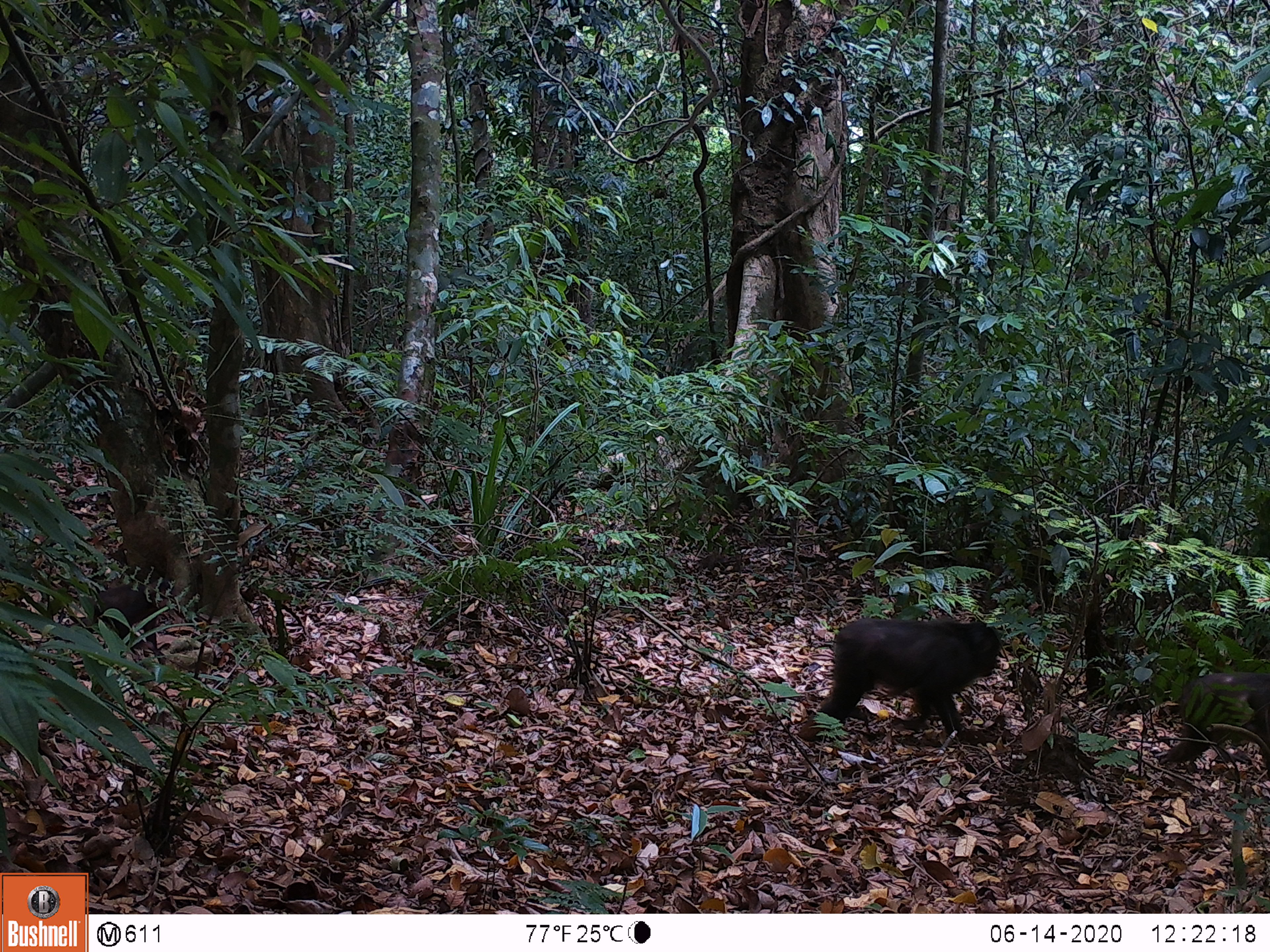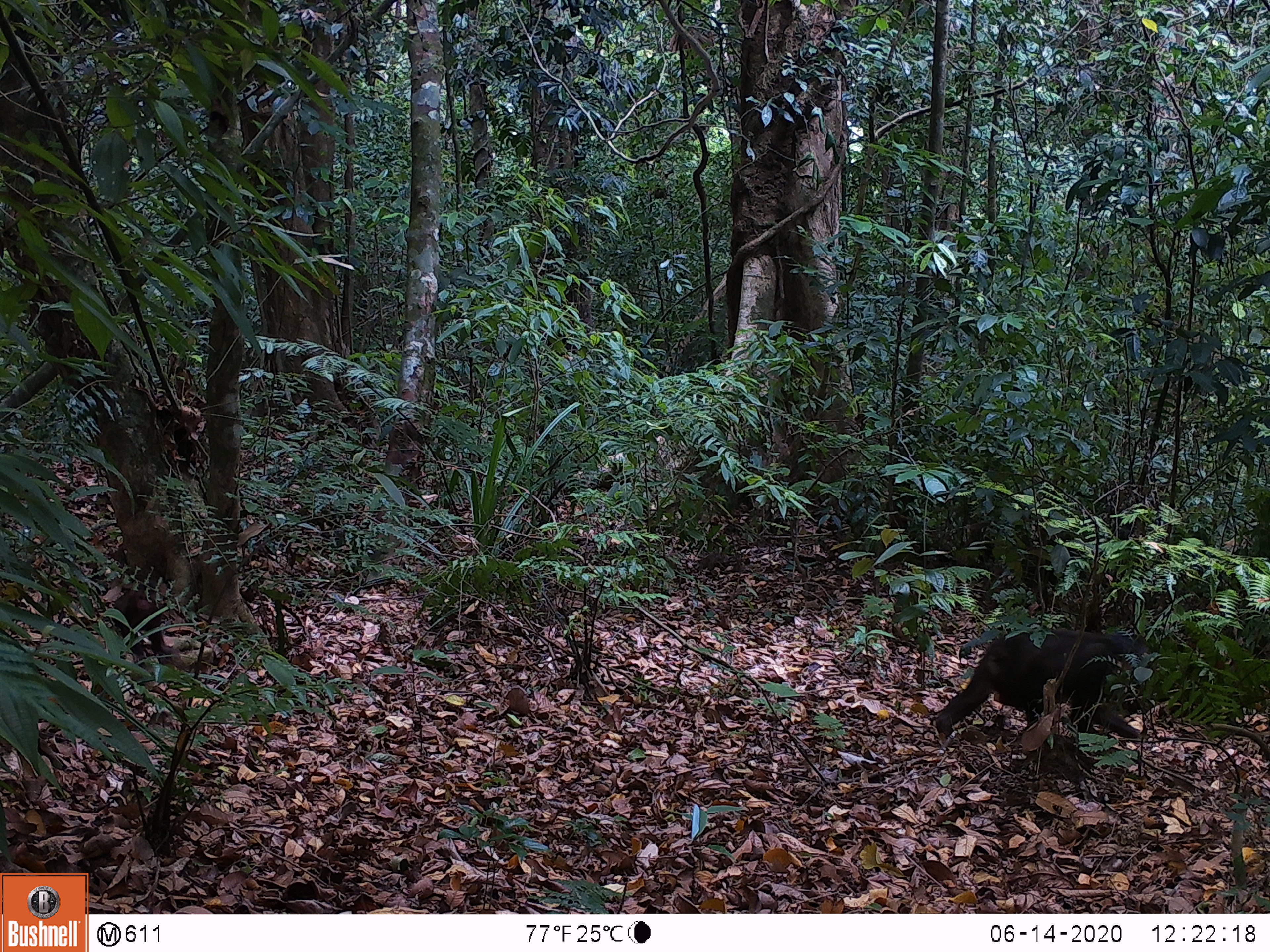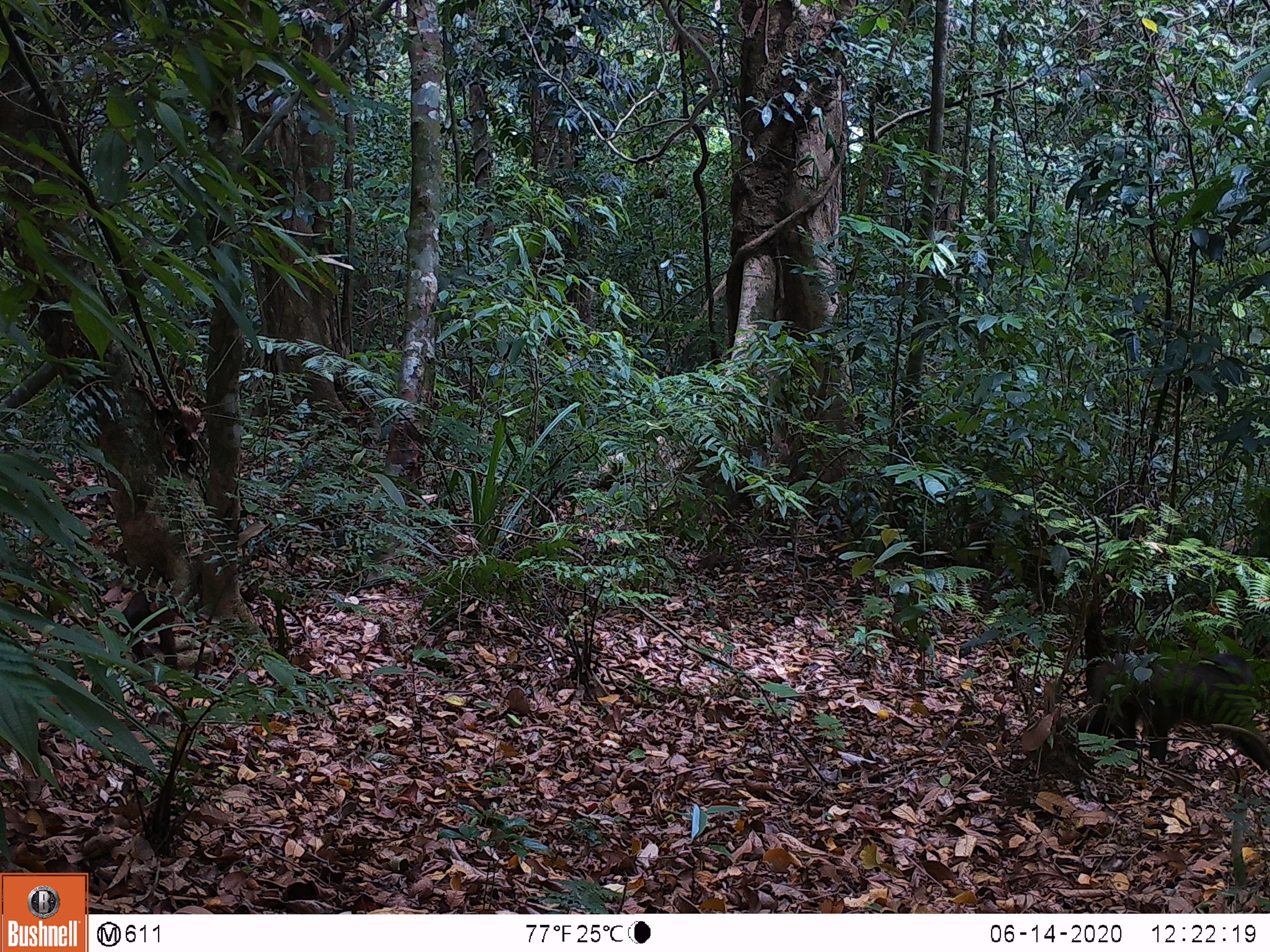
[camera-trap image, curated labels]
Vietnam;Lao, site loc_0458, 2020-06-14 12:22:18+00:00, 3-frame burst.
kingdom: Animalia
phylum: Chordata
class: Mammalia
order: Artiodactyla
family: Suidae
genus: Sus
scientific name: Sus scrofa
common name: eurasian wild pig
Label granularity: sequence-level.